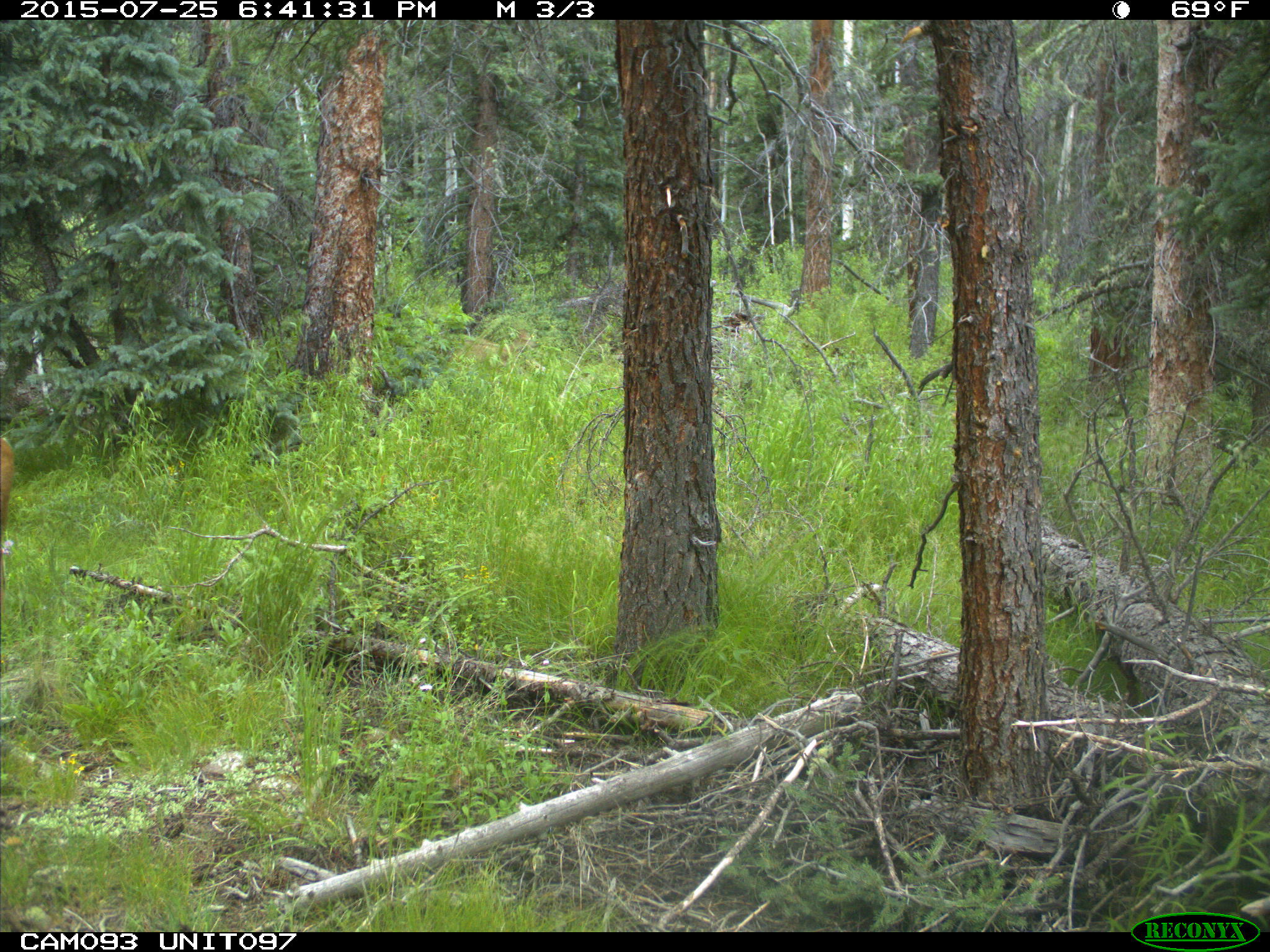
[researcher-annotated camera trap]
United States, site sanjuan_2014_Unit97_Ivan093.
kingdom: Animalia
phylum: Chordata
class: Mammalia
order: Artiodactyla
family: Cervidae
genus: Odocoileus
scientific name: Odocoileus hemionus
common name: mule deer